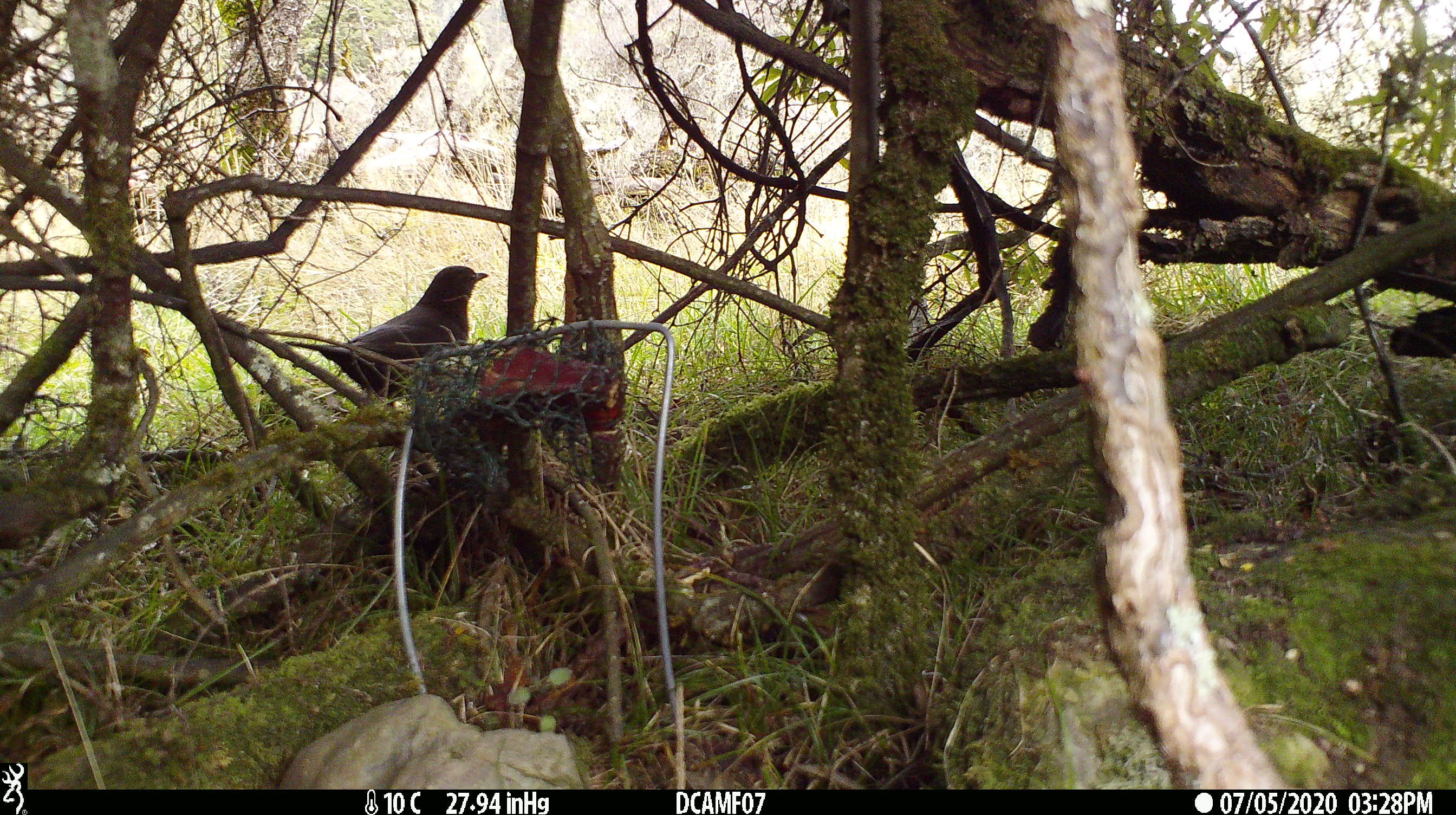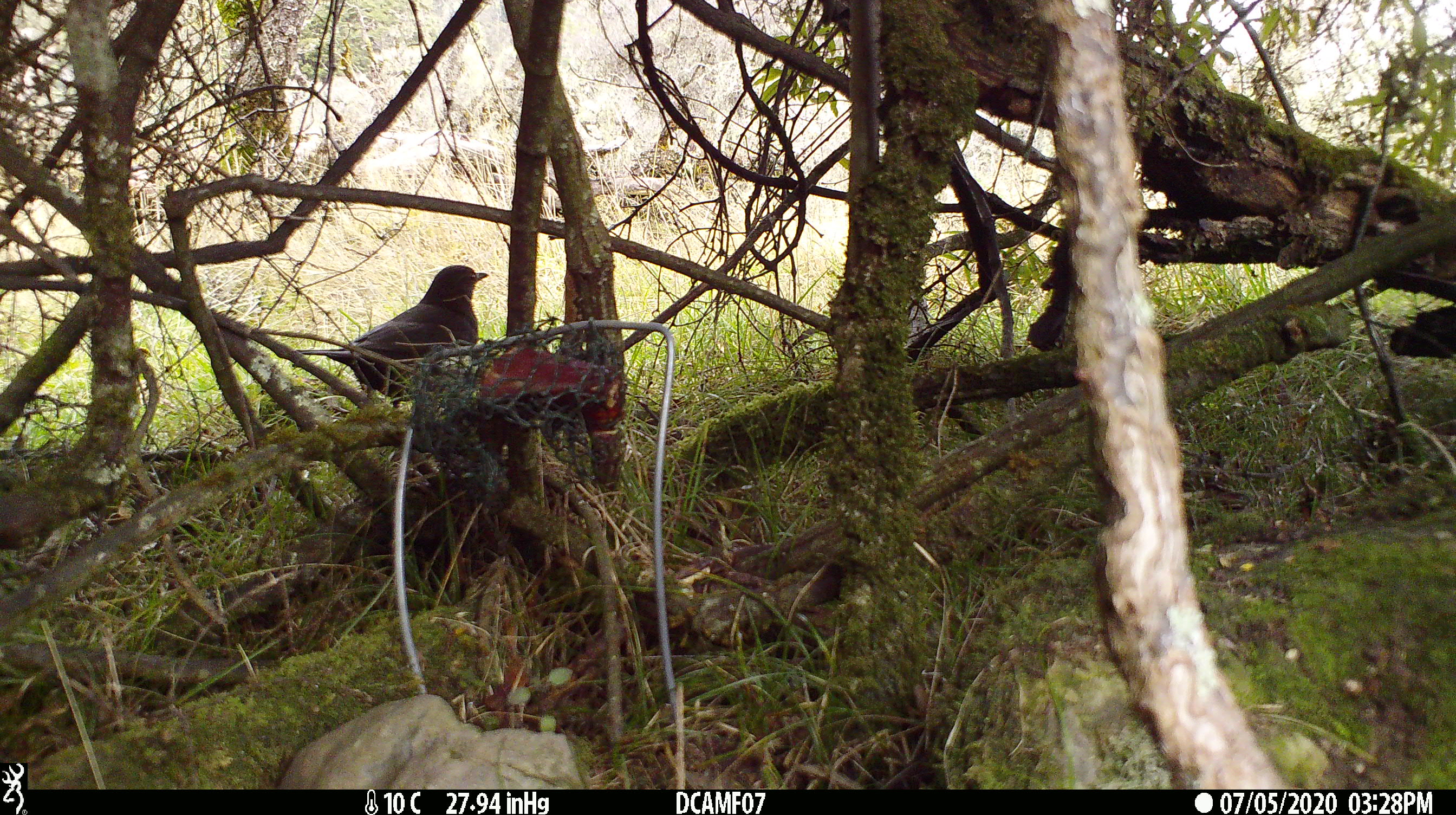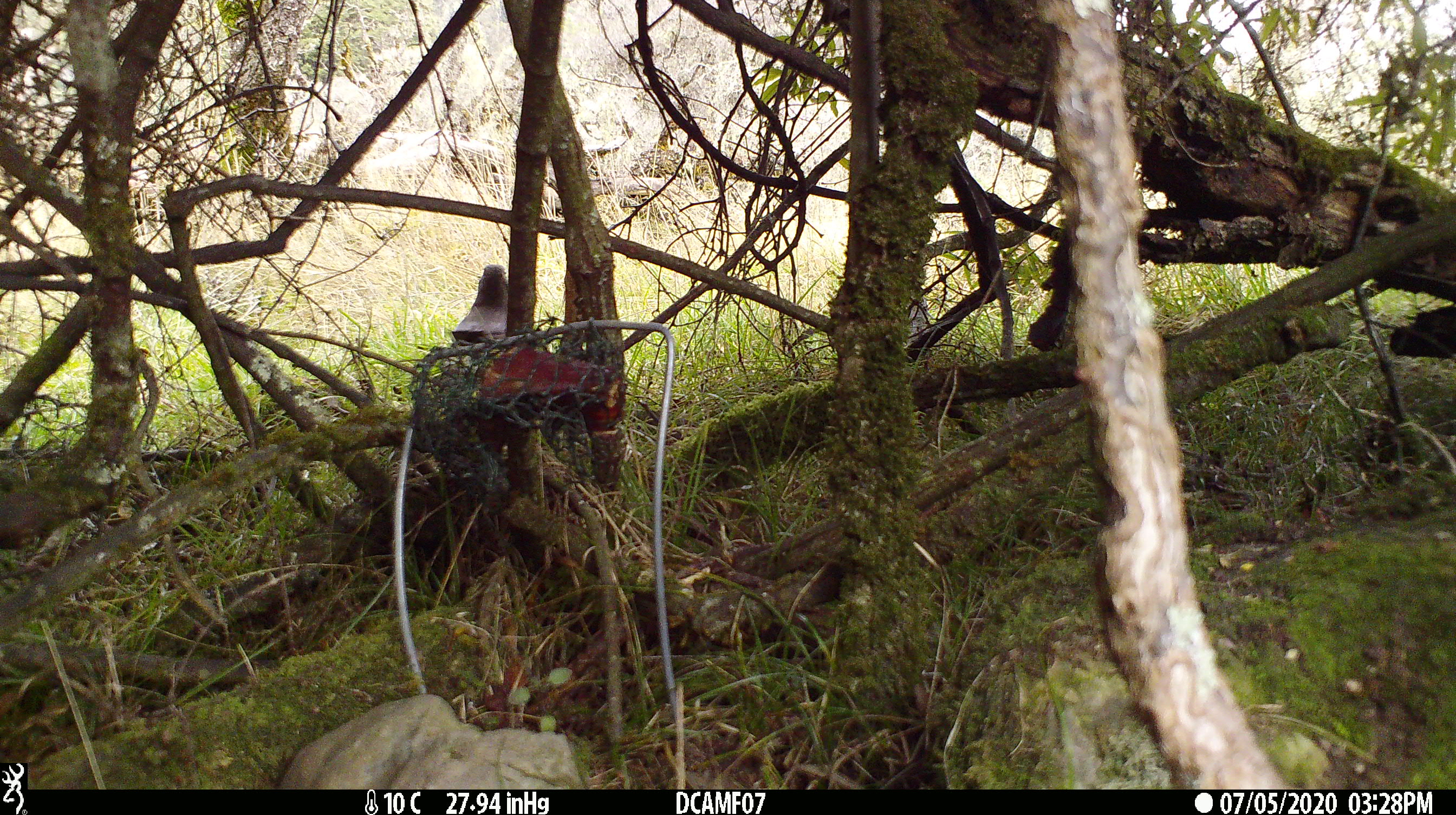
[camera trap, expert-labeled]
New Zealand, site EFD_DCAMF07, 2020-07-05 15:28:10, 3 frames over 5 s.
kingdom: Animalia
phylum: Chordata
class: Aves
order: Passeriformes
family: Turdidae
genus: Turdus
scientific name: Turdus merula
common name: eurasian blackbird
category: blackbird